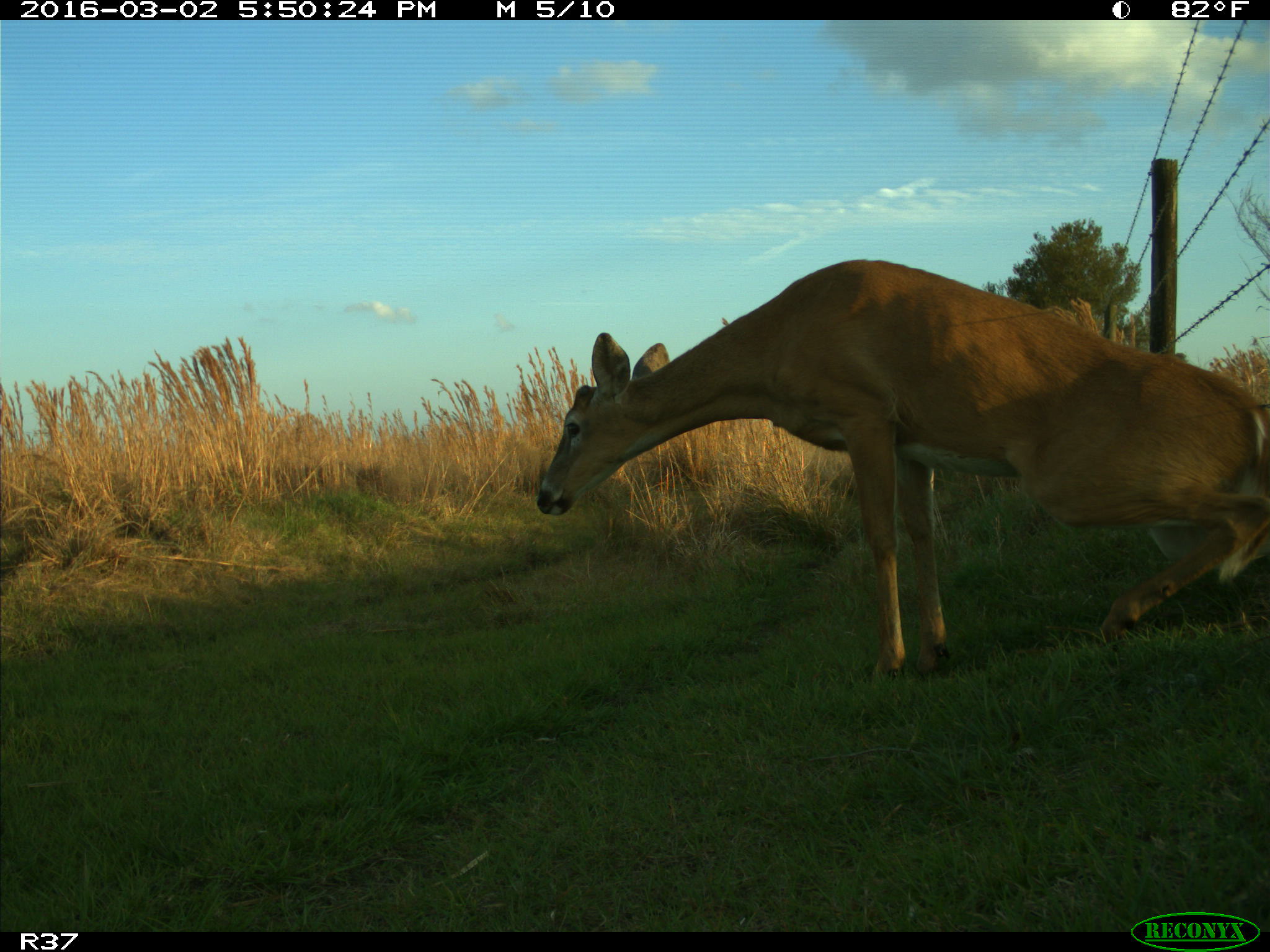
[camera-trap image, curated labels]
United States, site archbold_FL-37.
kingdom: Animalia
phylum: Chordata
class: Mammalia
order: Artiodactyla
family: Cervidae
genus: Odocoileus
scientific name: Odocoileus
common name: deer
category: unidentified deer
Unidentified deer (deer) (Odocoileus).